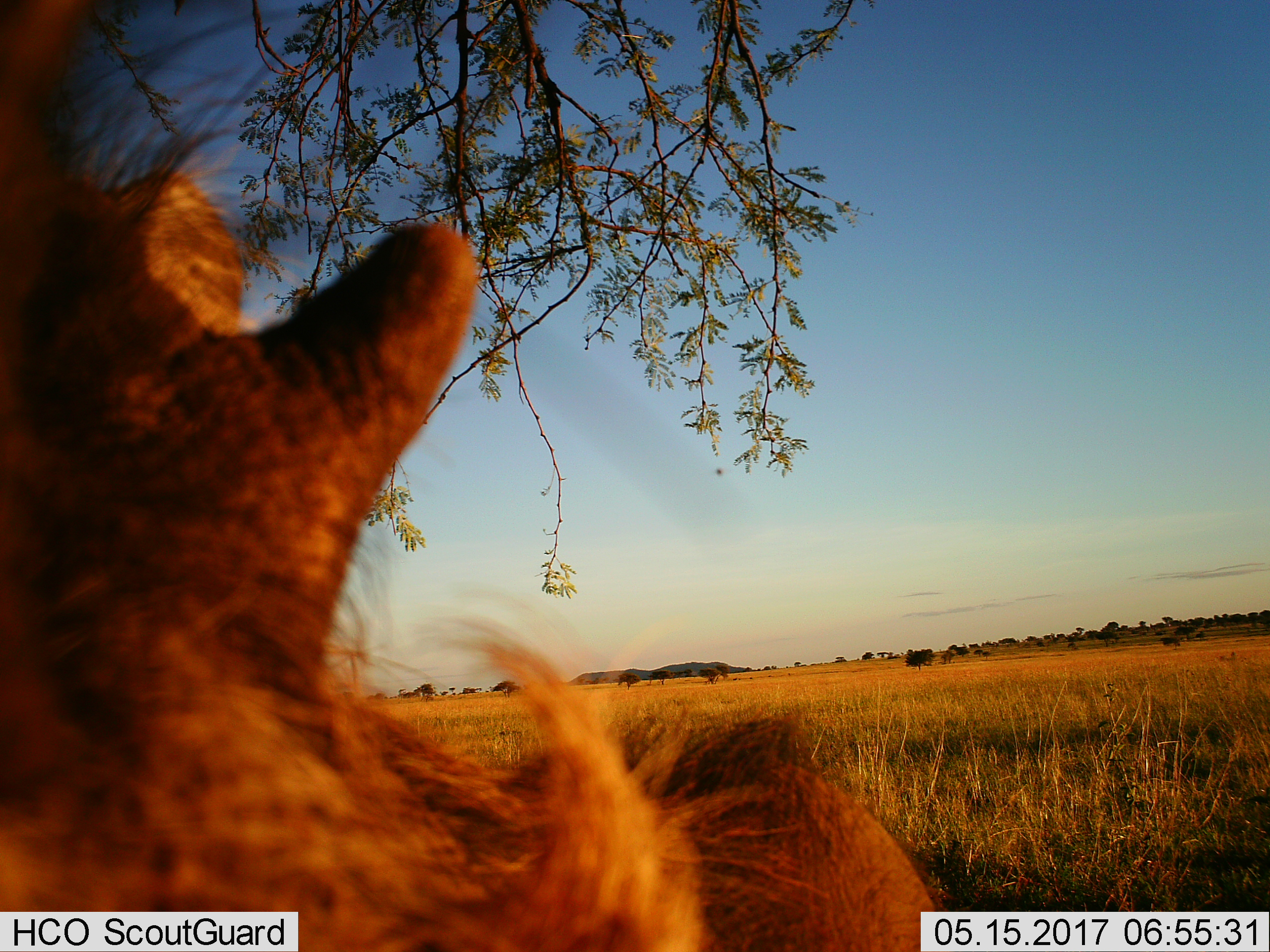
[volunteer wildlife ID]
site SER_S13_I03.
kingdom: Animalia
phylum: Chordata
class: Mammalia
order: Artiodactyla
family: Suidae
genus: Phacochoerus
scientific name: Phacochoerus africanus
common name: warthog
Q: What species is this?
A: Warthog (Phacochoerus africanus).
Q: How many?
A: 1.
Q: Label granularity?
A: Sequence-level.